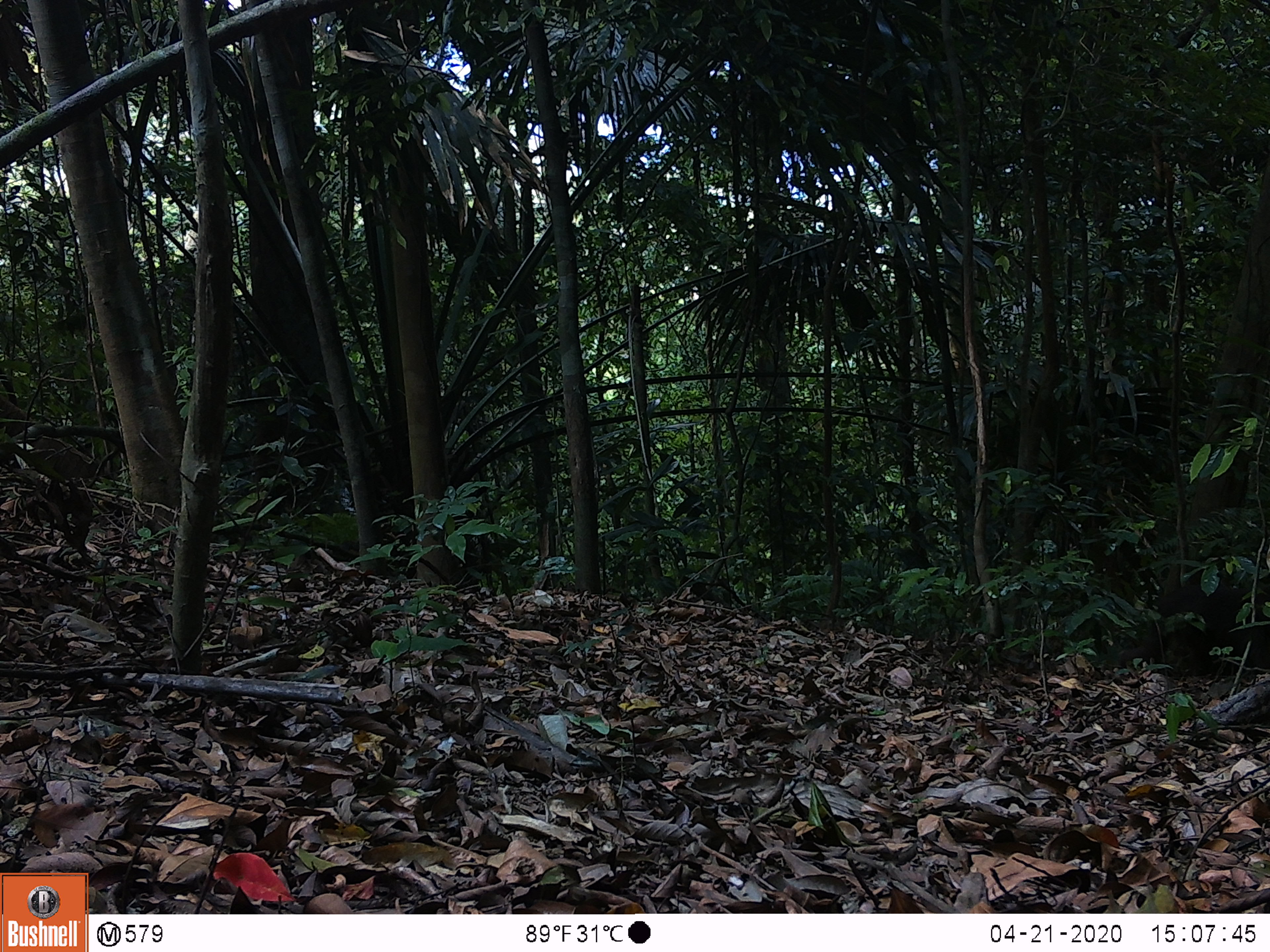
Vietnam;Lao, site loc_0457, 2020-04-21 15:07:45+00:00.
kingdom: Animalia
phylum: Chordata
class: Mammalia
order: Primates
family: Cercopithecidae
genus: Macaca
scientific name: Macaca arctoides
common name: stump-tailed macaque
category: stump tailed macaque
Stump tailed macaque (stump-tailed macaque) (Macaca arctoides). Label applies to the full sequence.